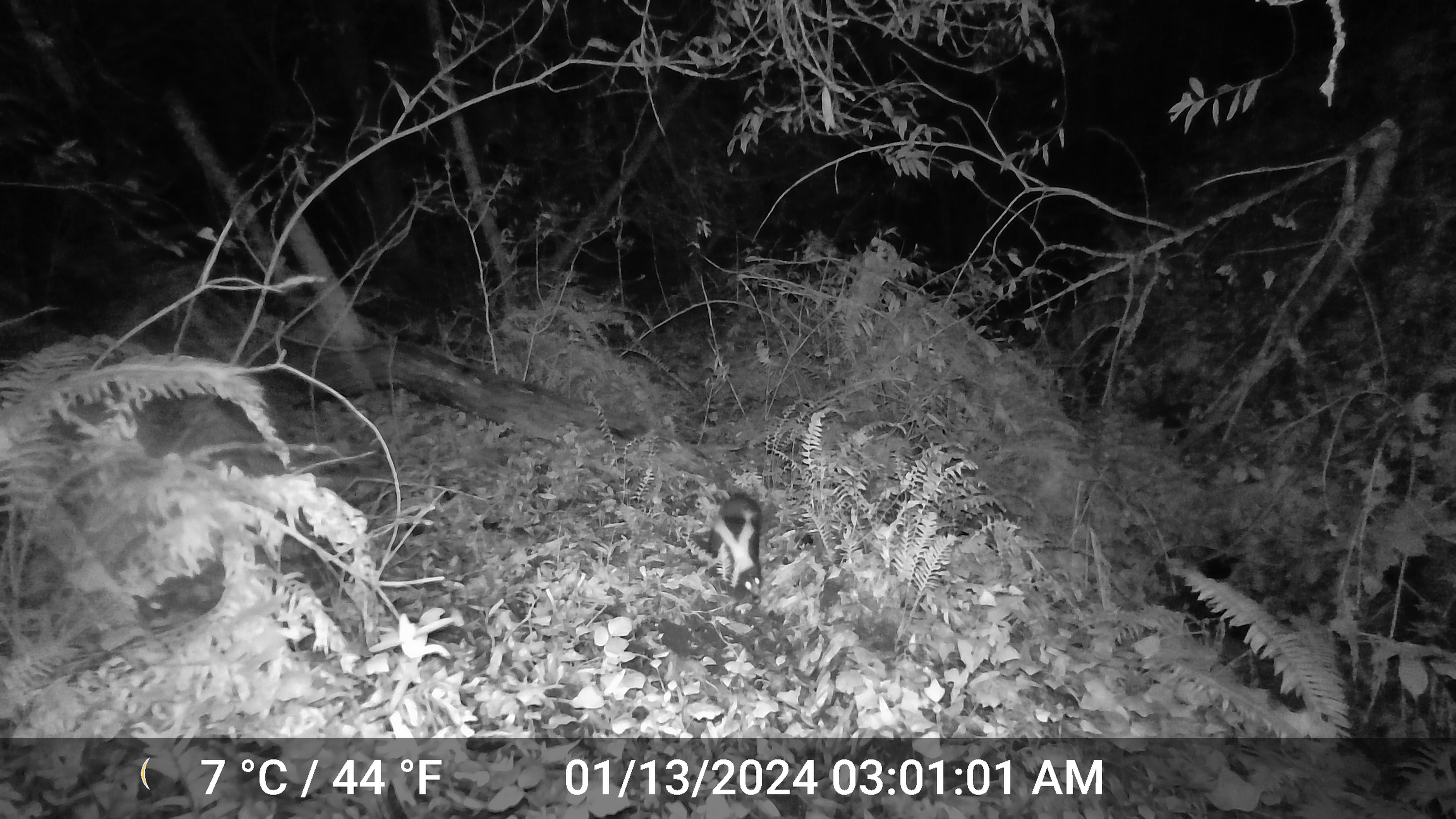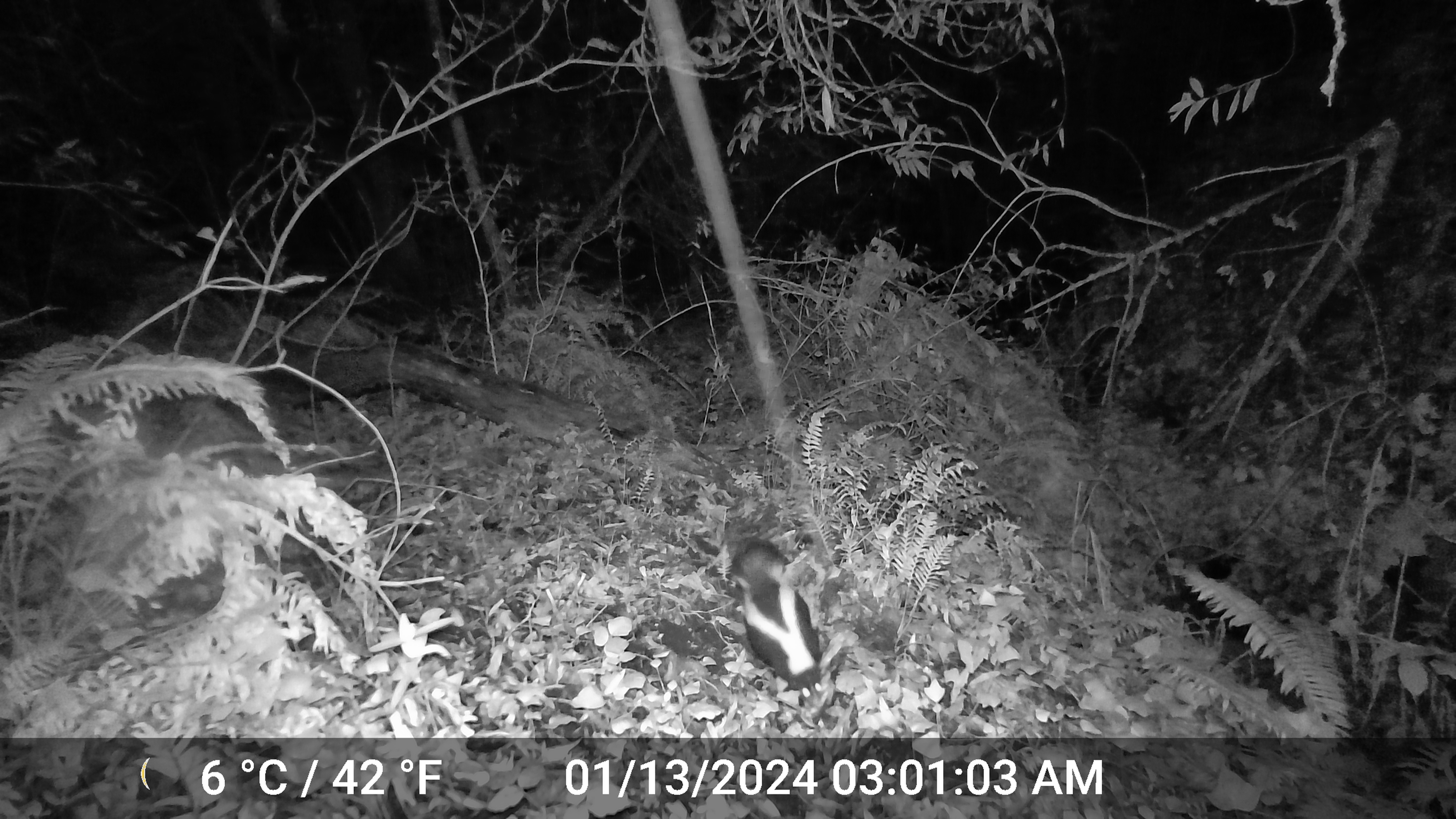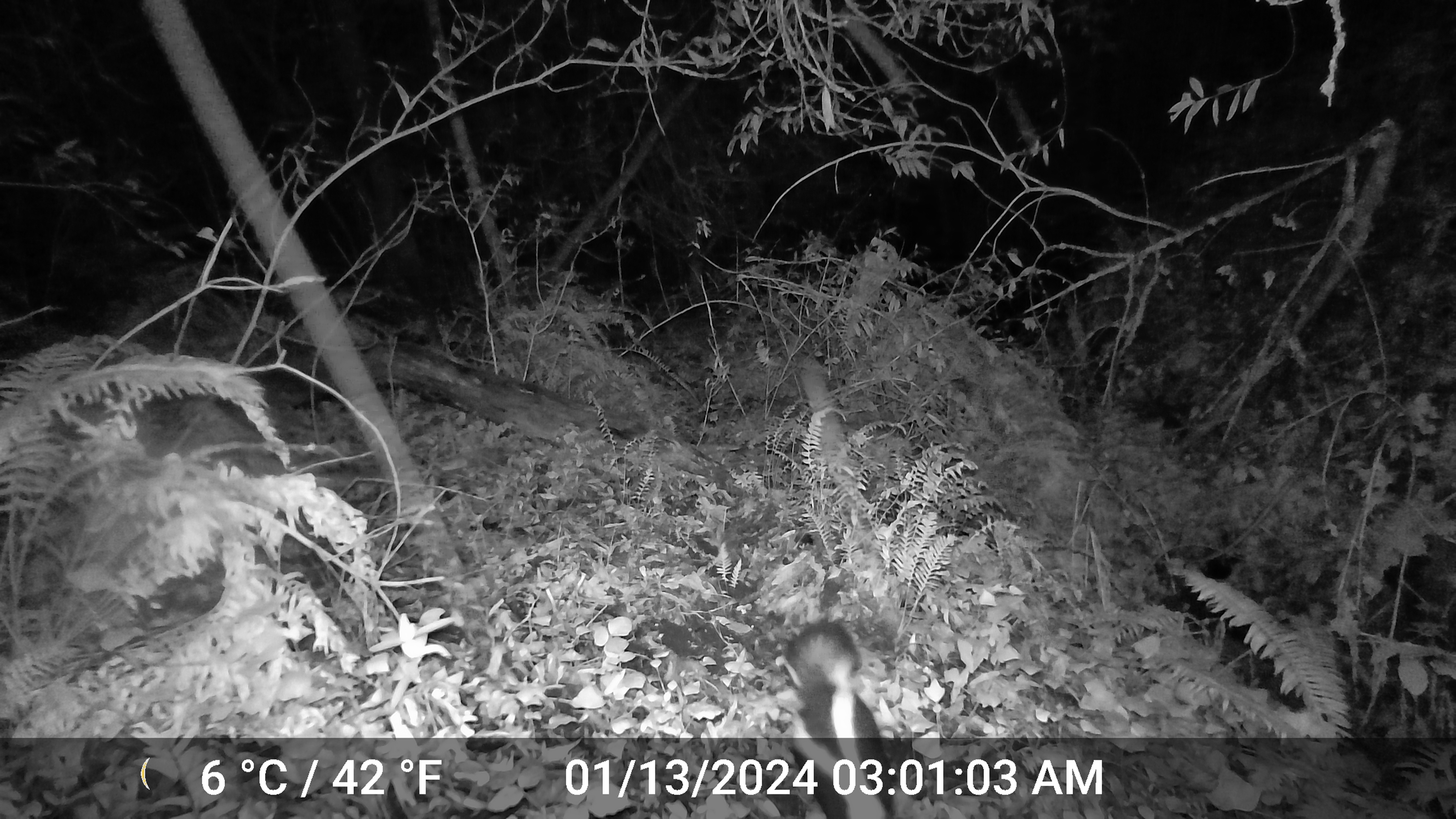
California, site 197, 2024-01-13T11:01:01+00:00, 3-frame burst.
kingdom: Animalia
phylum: Chordata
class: Mammalia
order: Carnivora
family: Mephitidae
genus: Mephitis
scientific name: Mephitis mephitis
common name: striped skunk